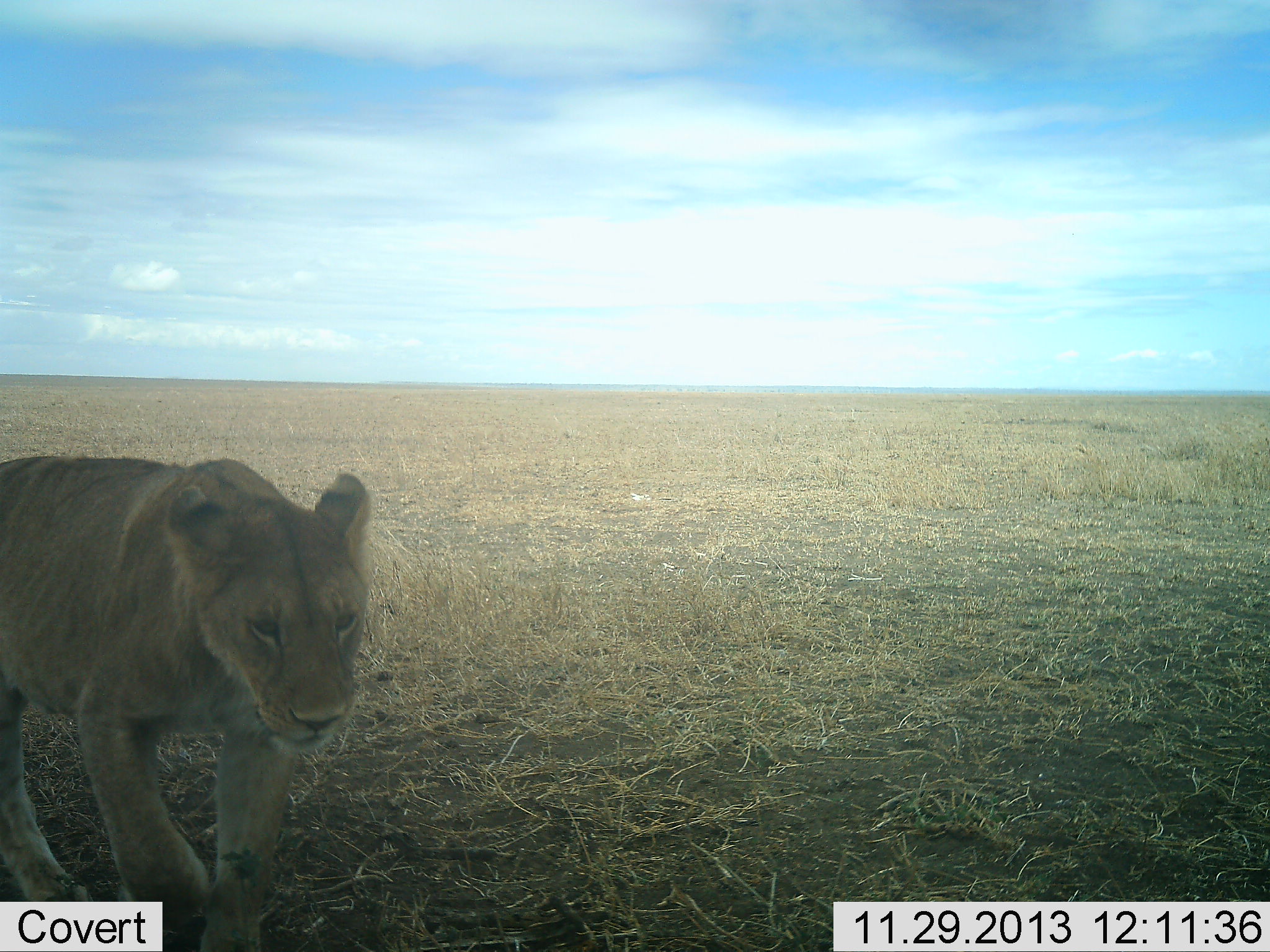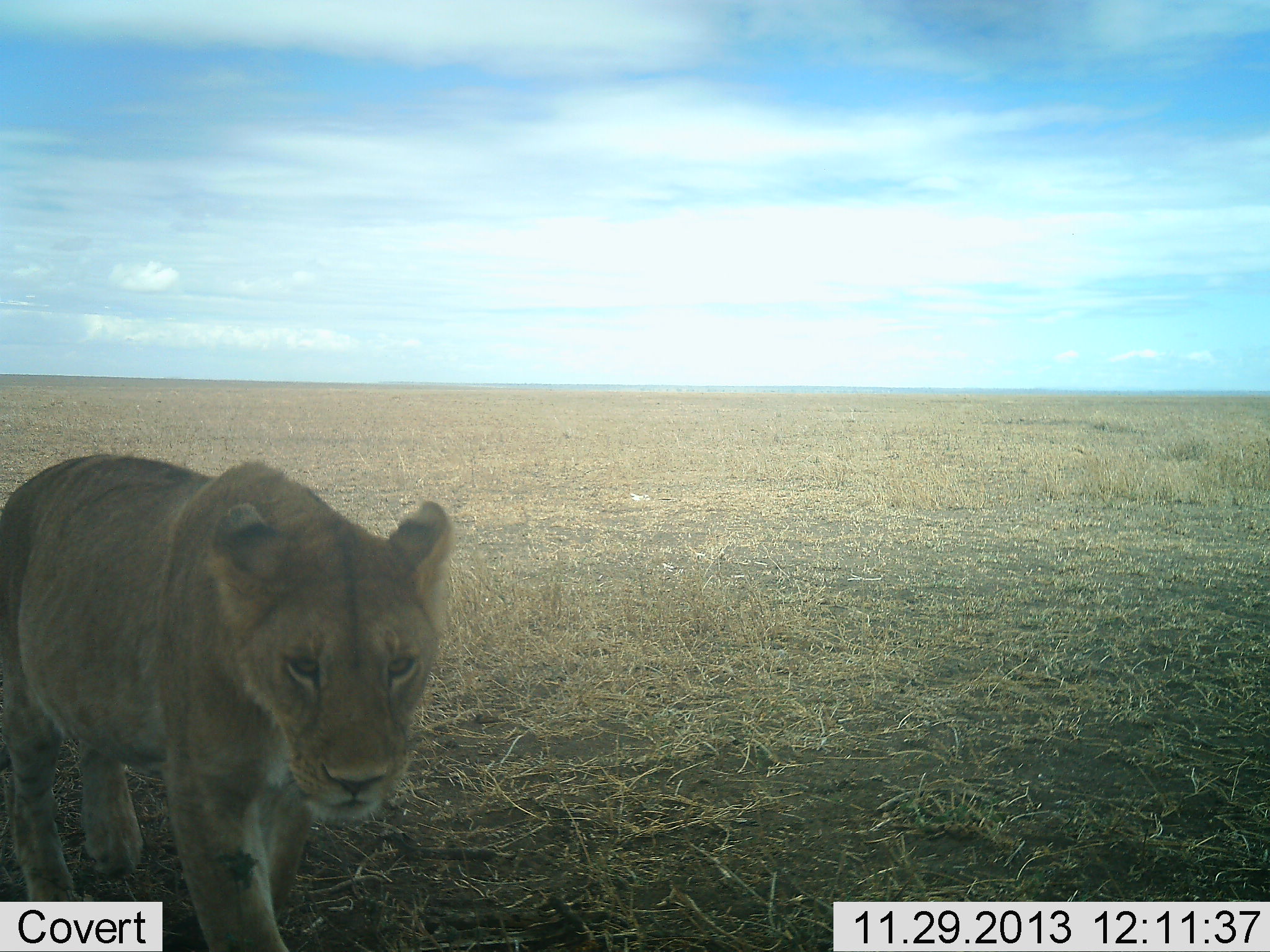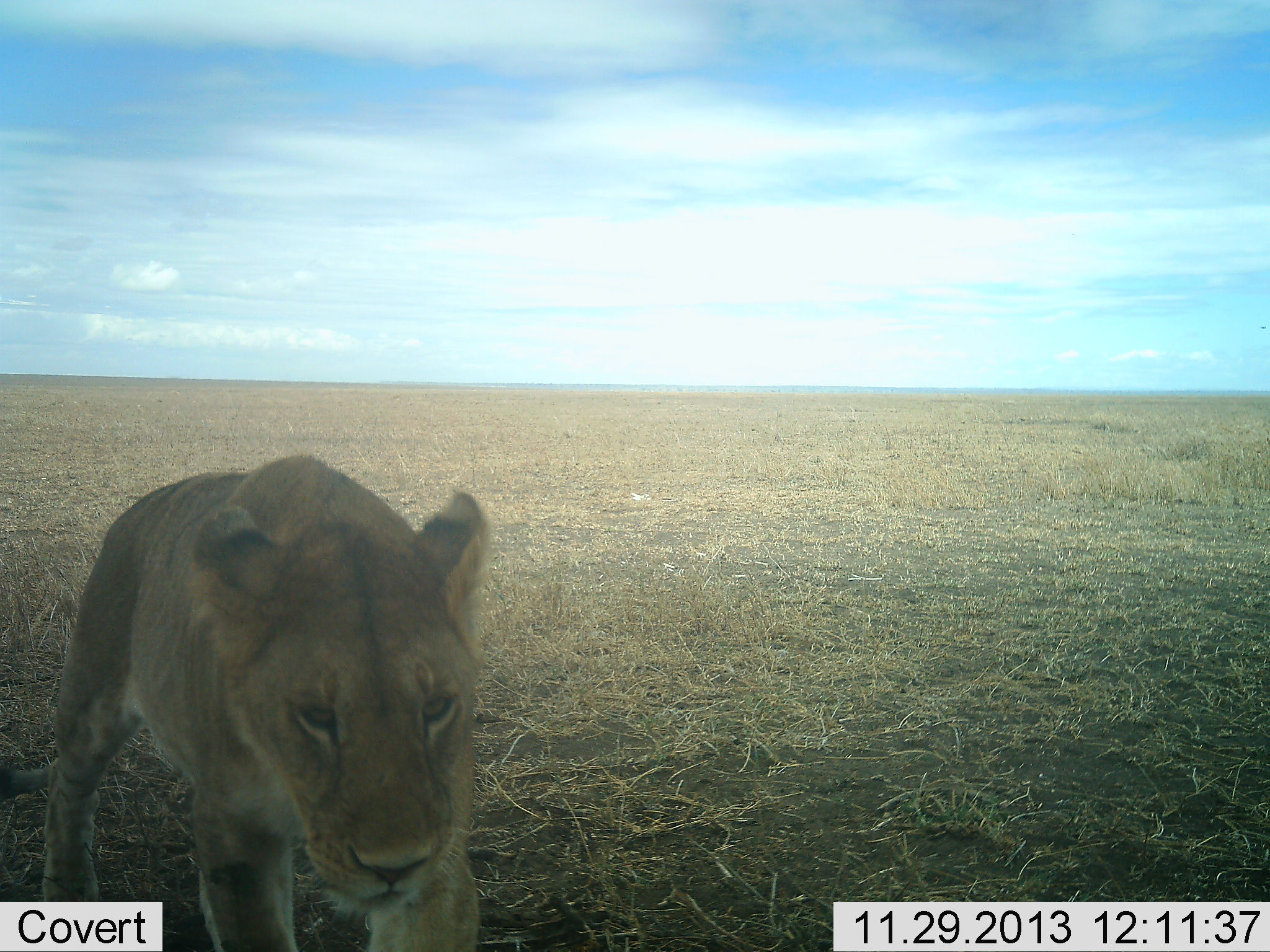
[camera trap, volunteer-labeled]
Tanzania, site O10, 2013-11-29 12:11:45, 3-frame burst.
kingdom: Animalia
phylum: Chordata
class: Mammalia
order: Carnivora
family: Felidae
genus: Panthera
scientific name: Panthera leo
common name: lion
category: lionfemale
Lionfemale (lion) (Panthera leo), count 1. Behavior (volunteer vote fractions): standing 10%, resting 0%, moving 100%, interacting 0%. Young present (vote fraction): 0%. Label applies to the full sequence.